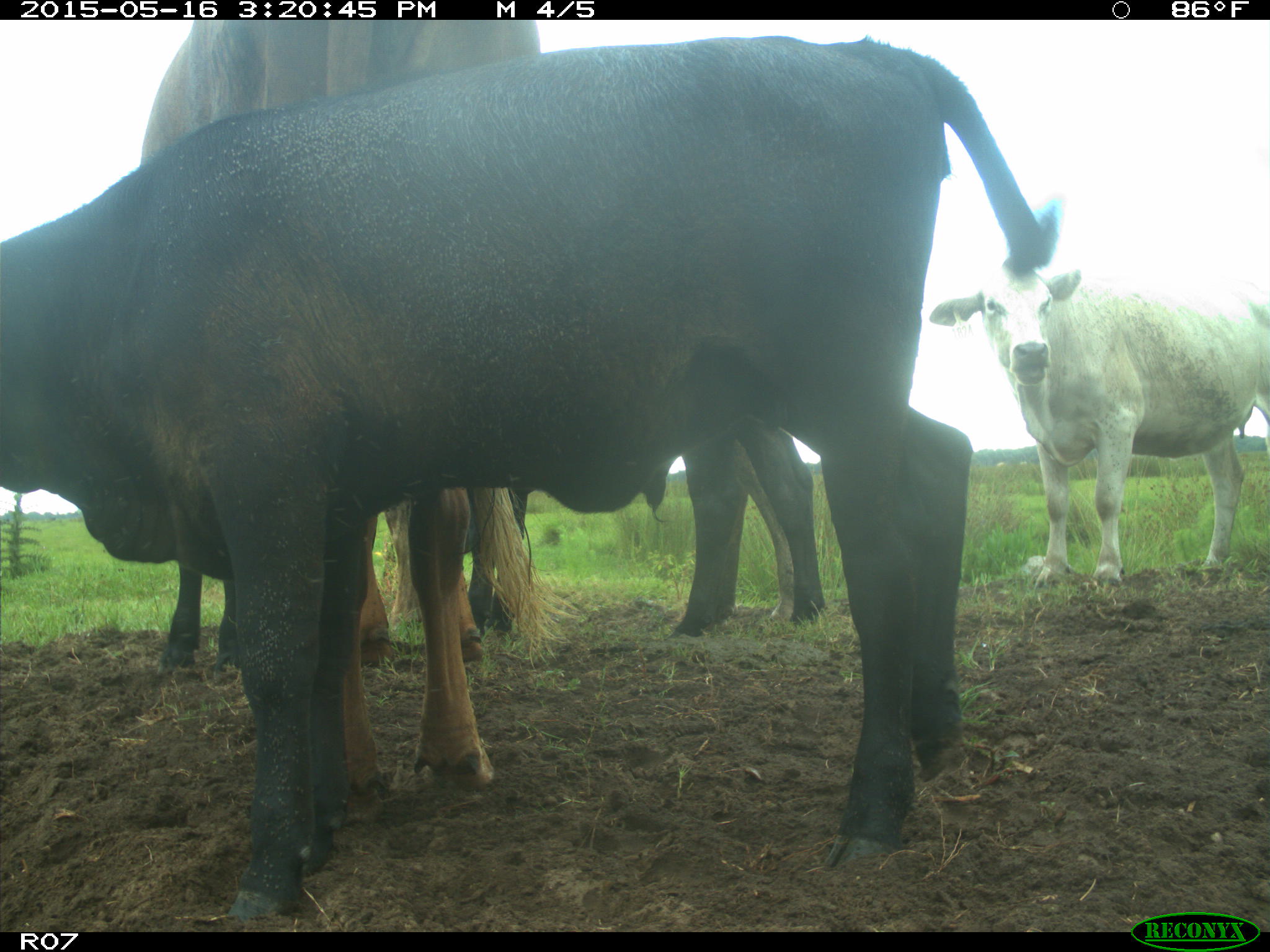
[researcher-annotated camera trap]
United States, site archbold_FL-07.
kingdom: Animalia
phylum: Chordata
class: Mammalia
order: Artiodactyla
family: Bovidae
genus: Bos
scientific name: Bos taurus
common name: domestic cow